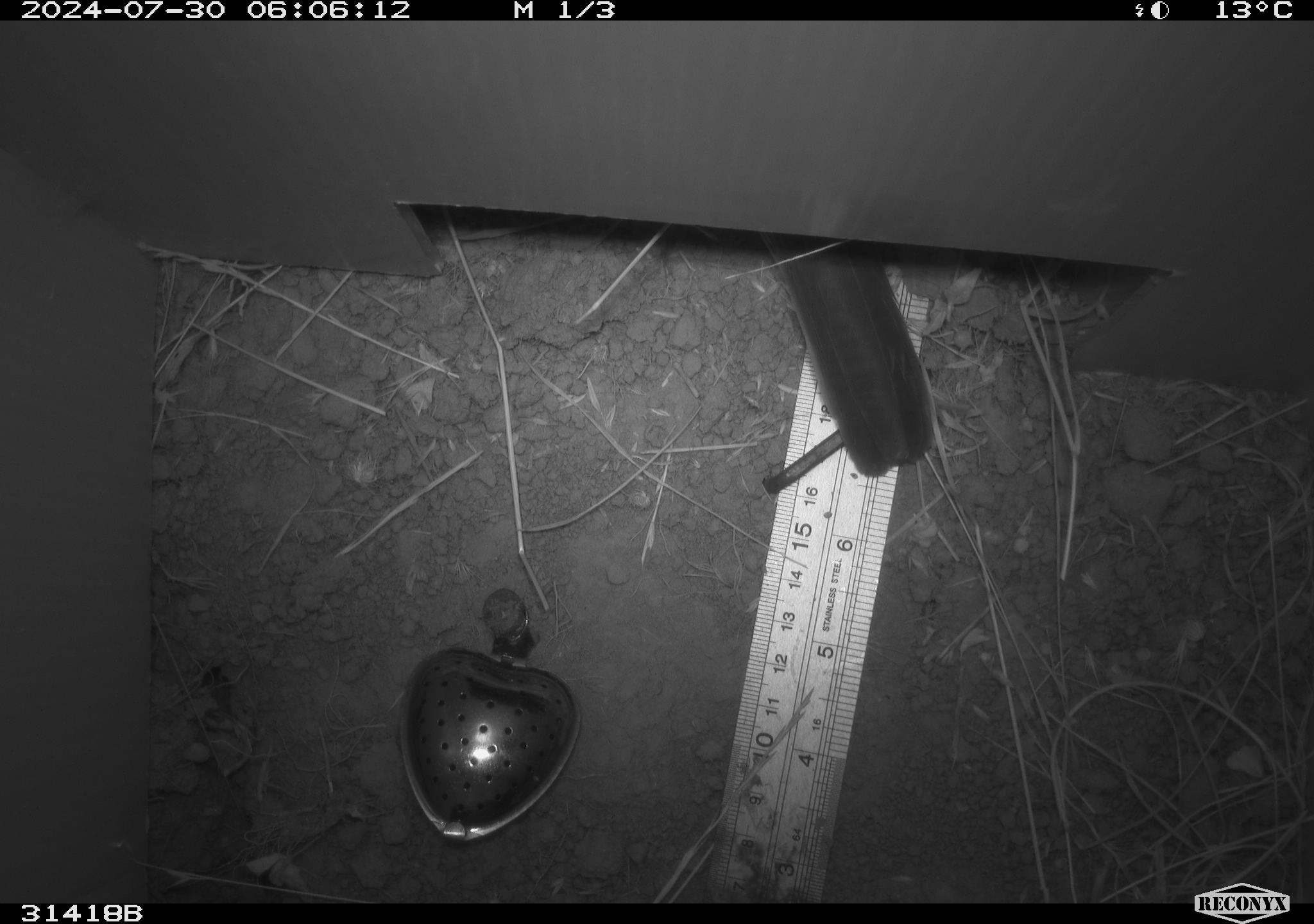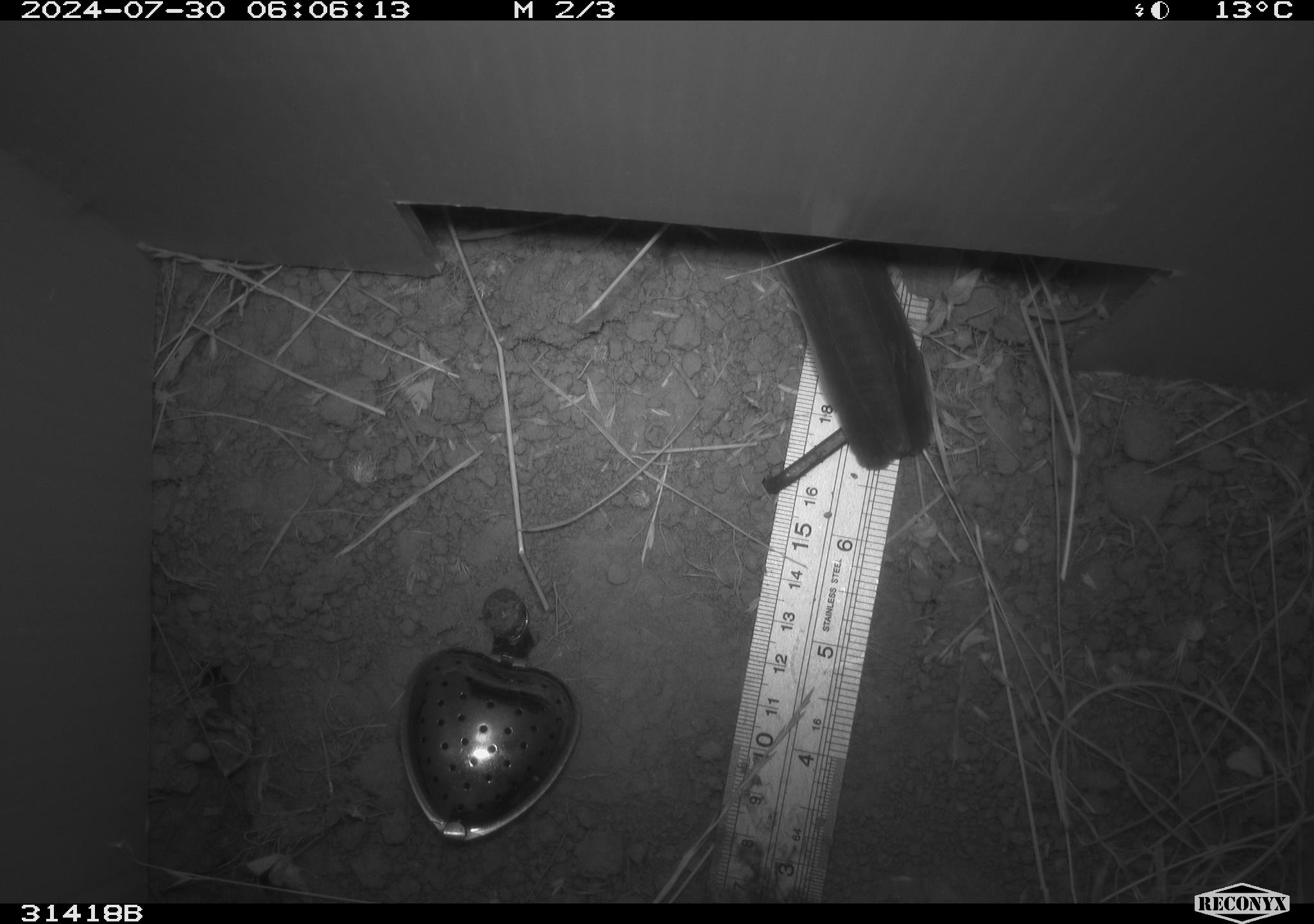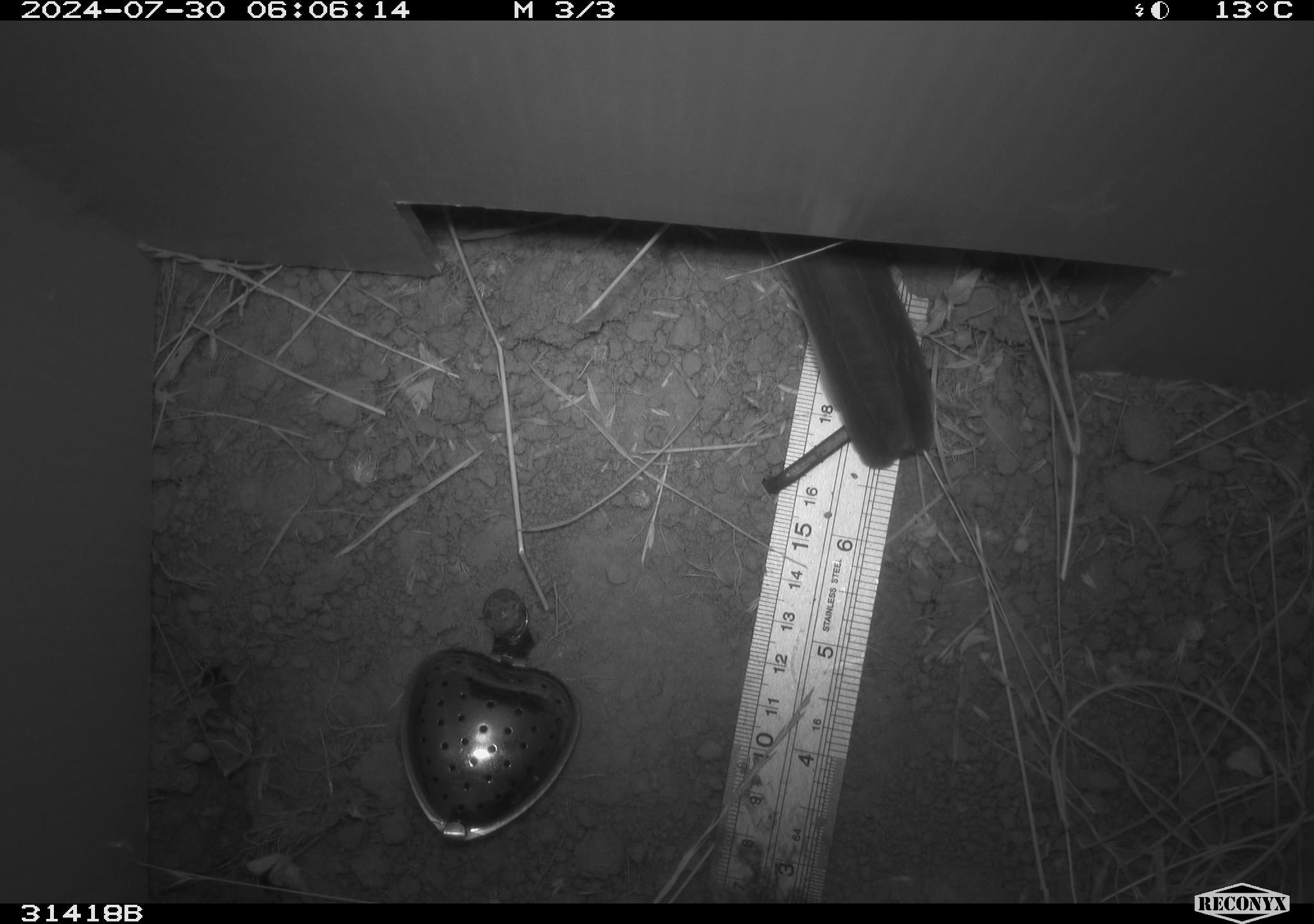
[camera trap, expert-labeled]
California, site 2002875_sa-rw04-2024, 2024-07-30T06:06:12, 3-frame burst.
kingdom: Animalia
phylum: Chordata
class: Aves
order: Passeriformes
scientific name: Passeriformes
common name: passerines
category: passeriformes order